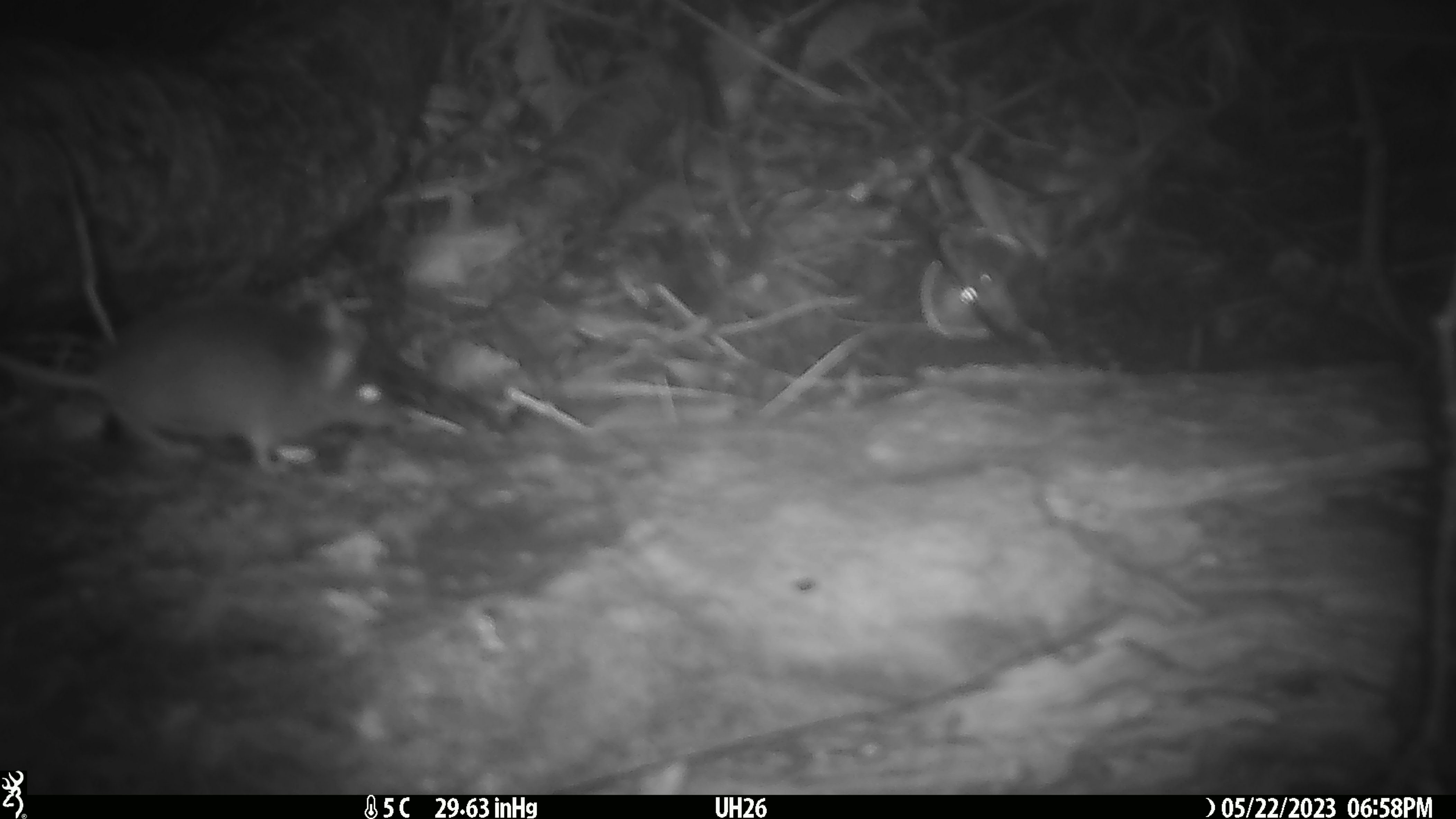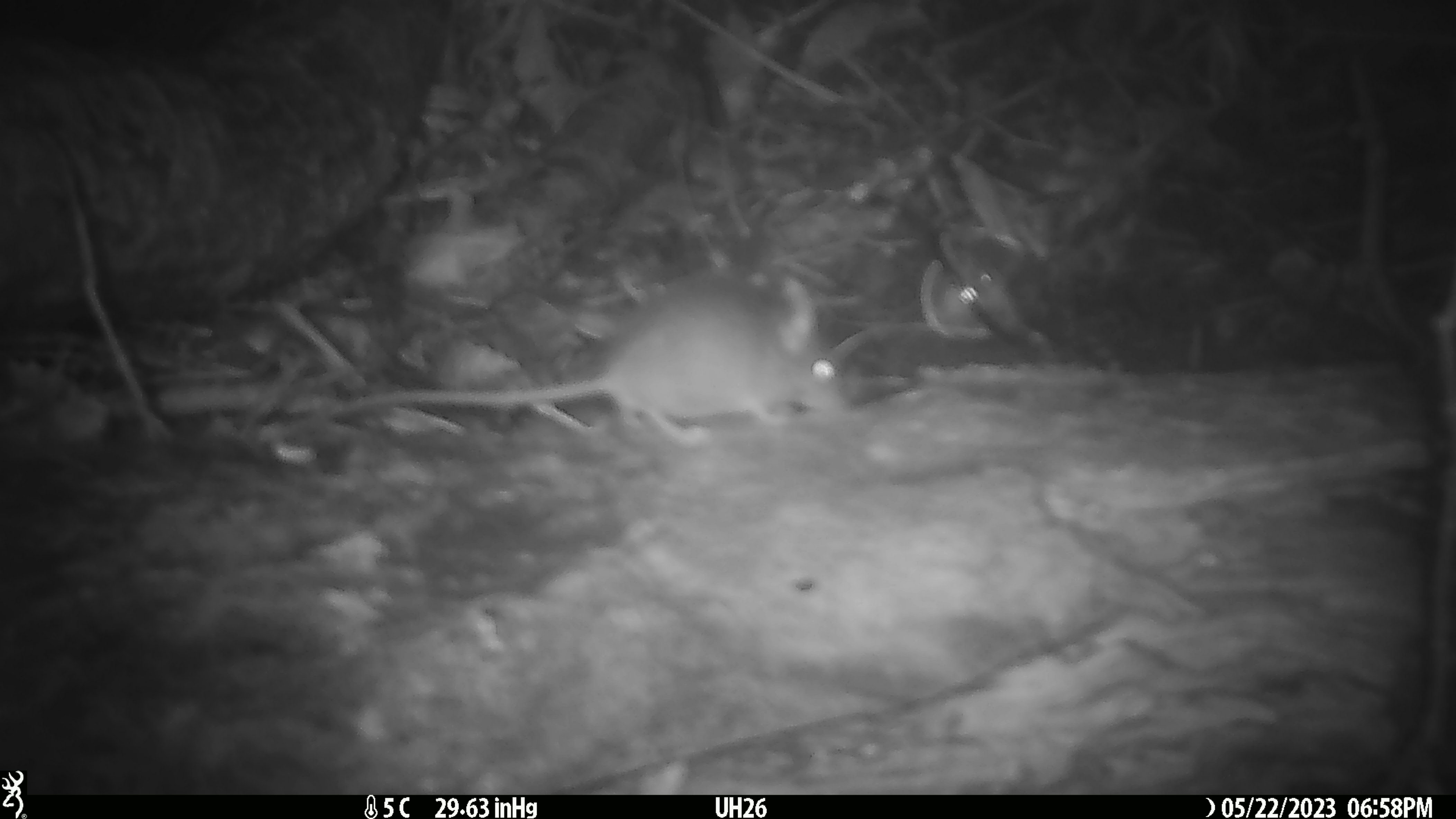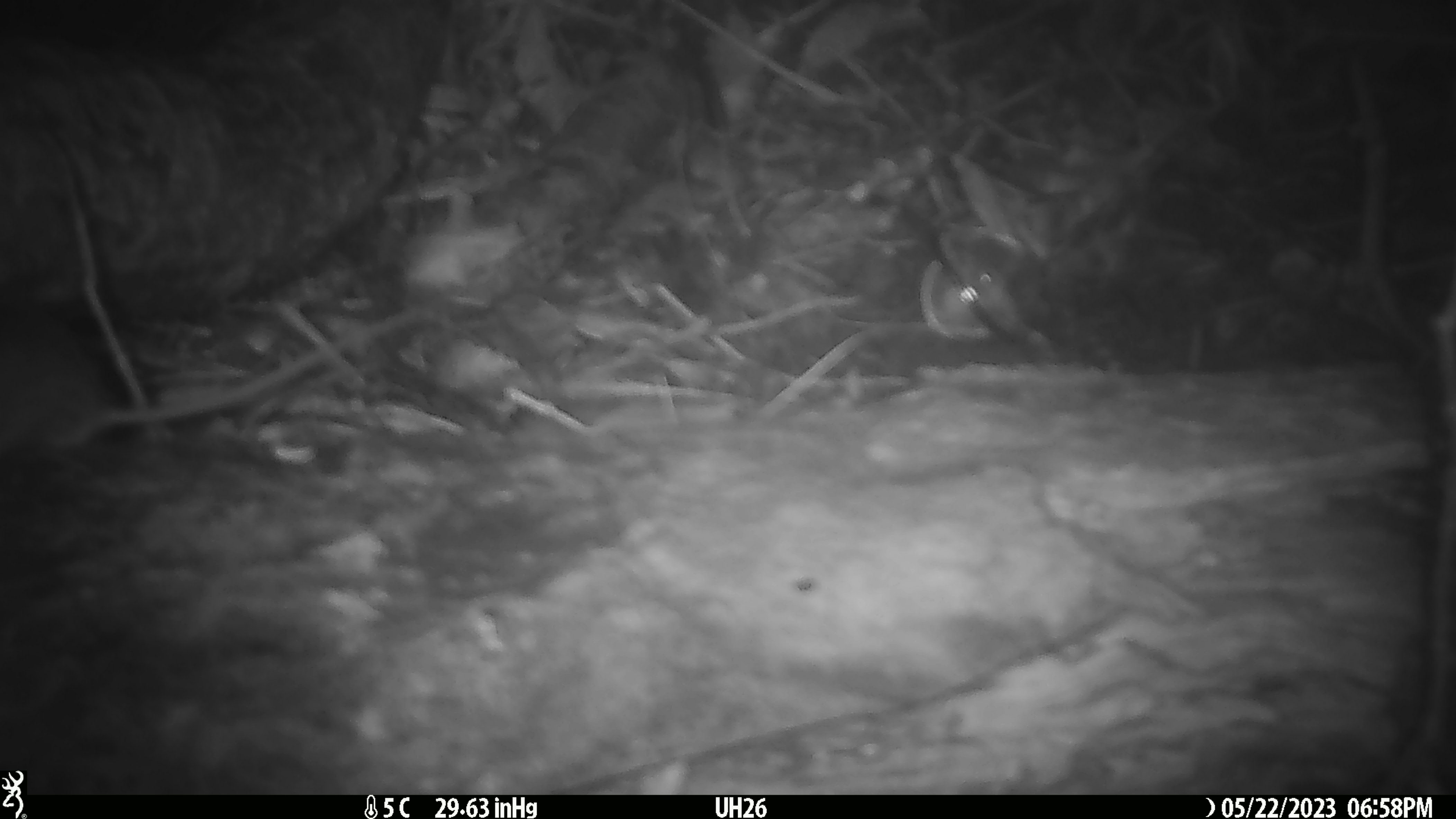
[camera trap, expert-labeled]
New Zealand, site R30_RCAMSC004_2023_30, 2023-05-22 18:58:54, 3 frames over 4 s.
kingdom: Animalia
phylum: Chordata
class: Mammalia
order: Rodentia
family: Muridae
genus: Mus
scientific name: Mus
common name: mouse